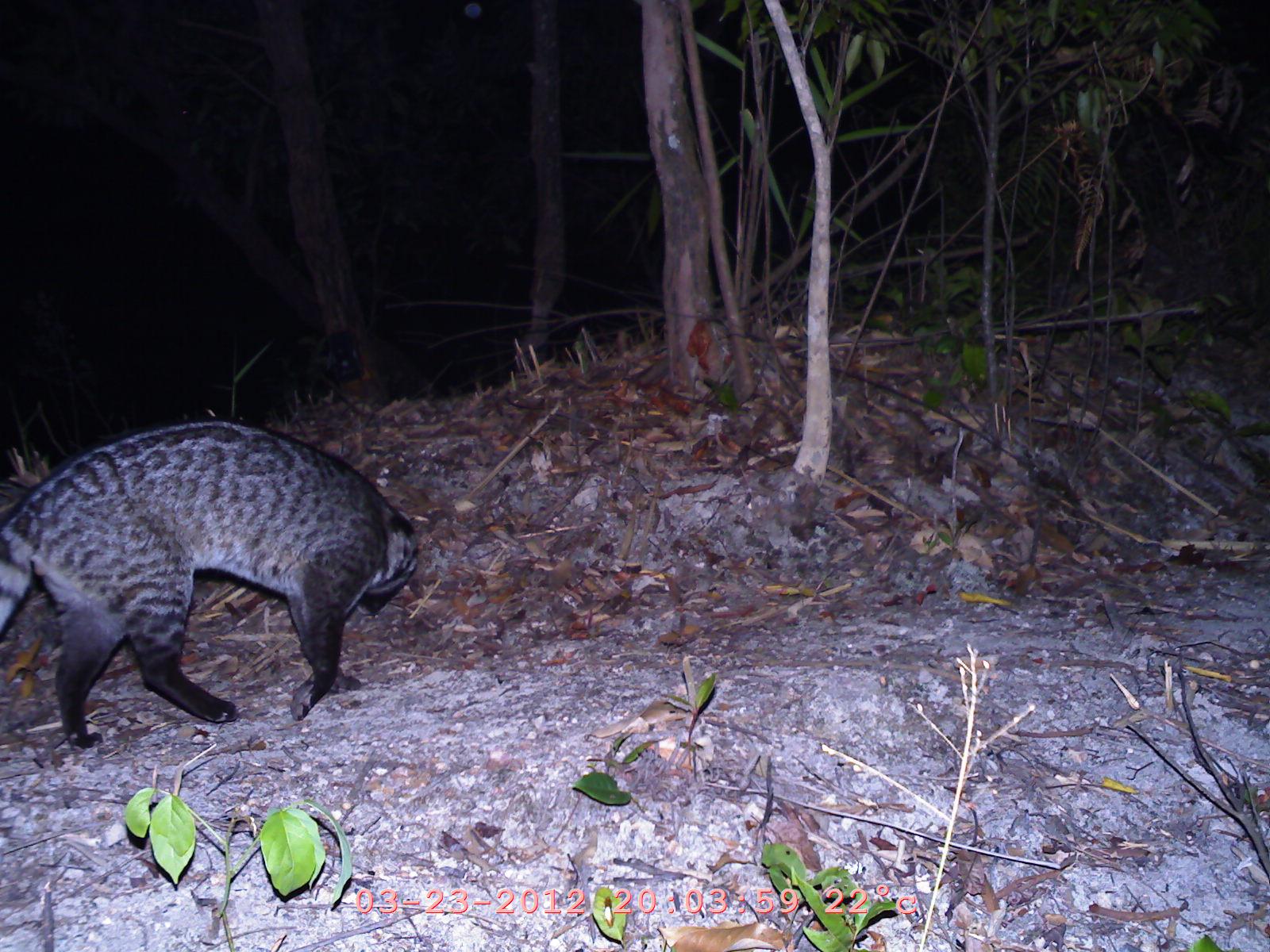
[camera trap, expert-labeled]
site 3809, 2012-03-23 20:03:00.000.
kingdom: Animalia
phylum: Chordata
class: Mammalia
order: Carnivora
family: Viverridae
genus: Viverra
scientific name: Viverra zibetha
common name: large indian civet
Viverra zibetha (large indian civet), count 1.